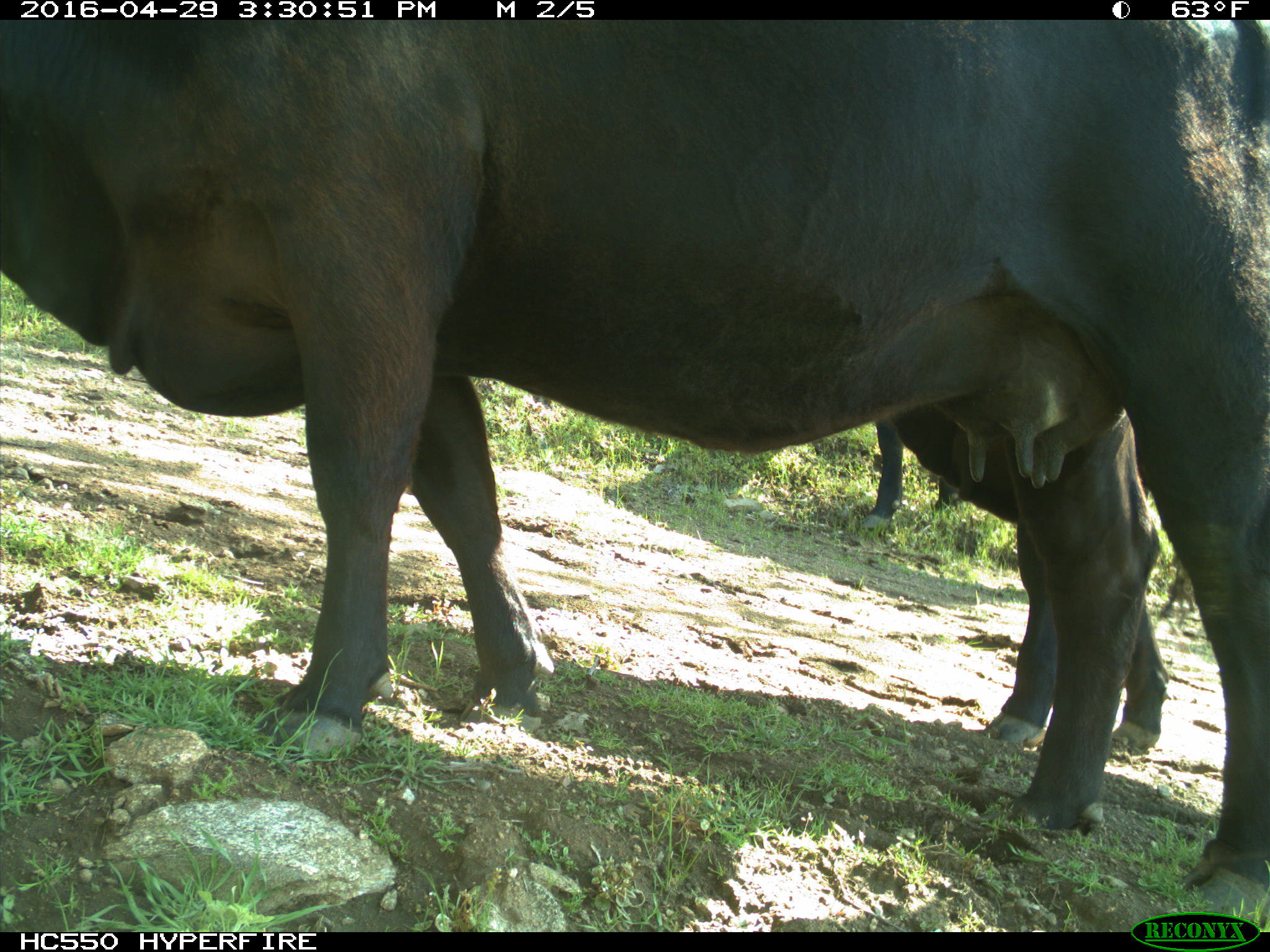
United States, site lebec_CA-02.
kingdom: Animalia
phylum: Chordata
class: Mammalia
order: Artiodactyla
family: Bovidae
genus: Bos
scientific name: Bos taurus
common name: domestic cow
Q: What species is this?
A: Bos taurus (domestic cow).